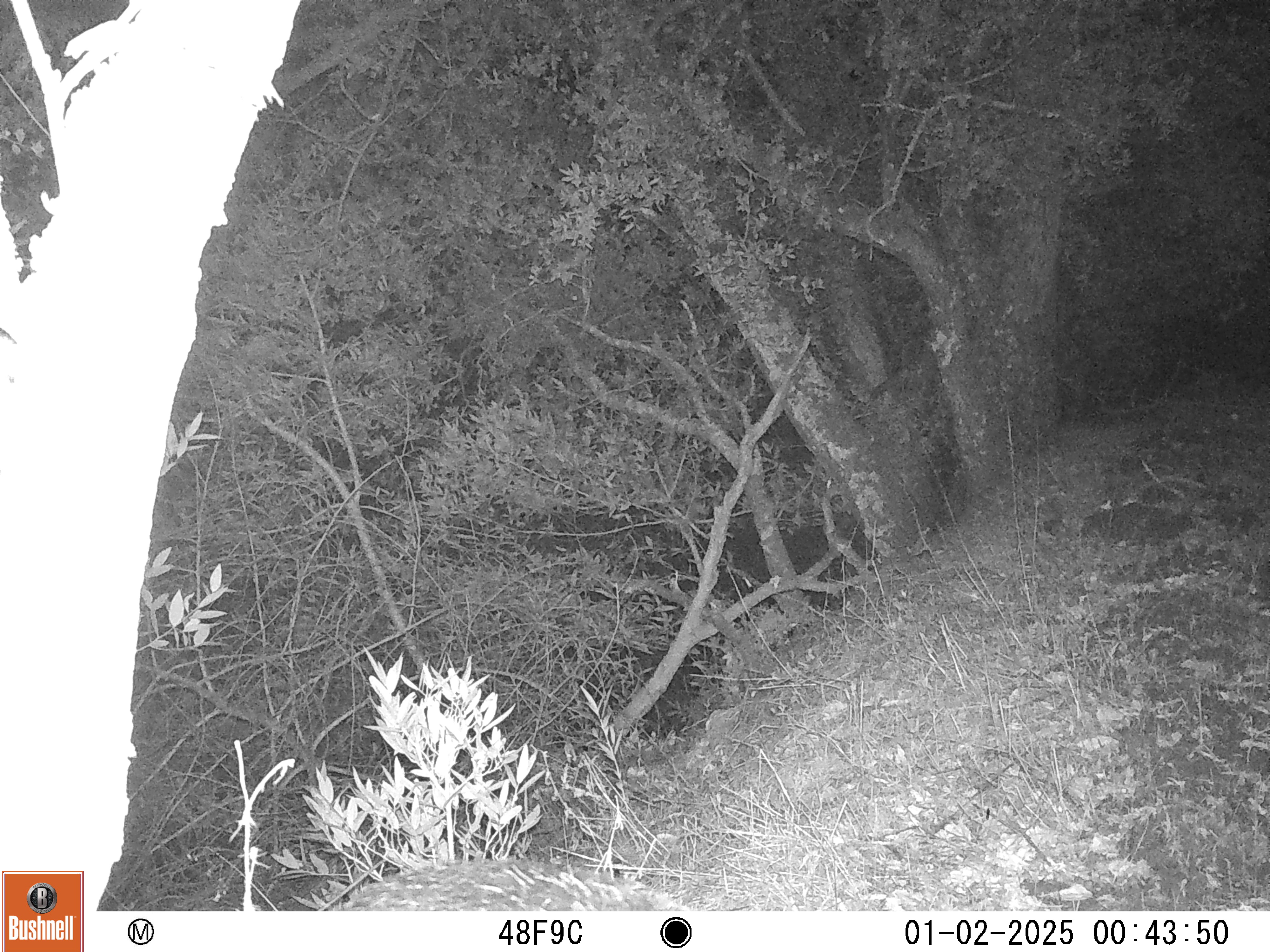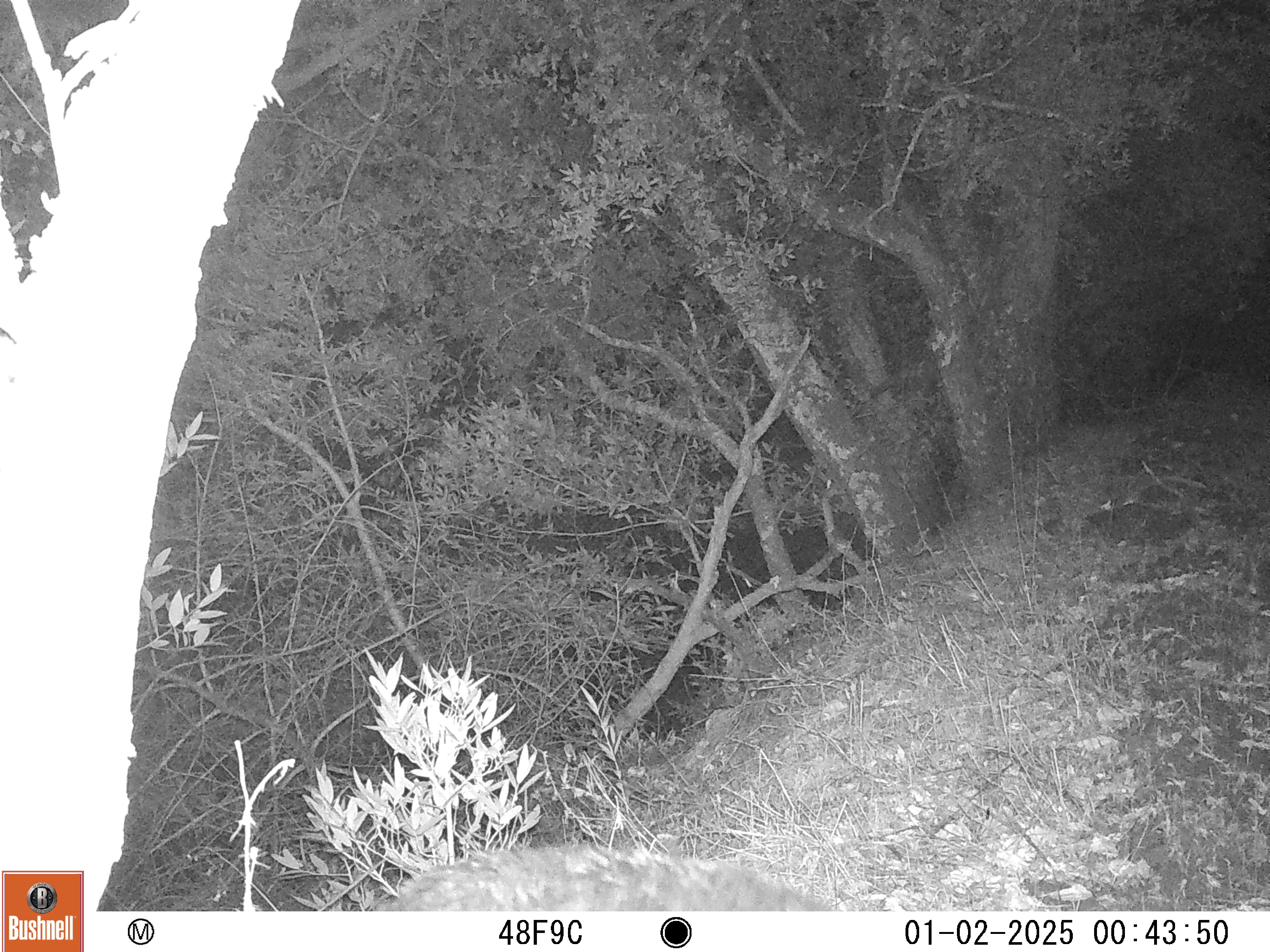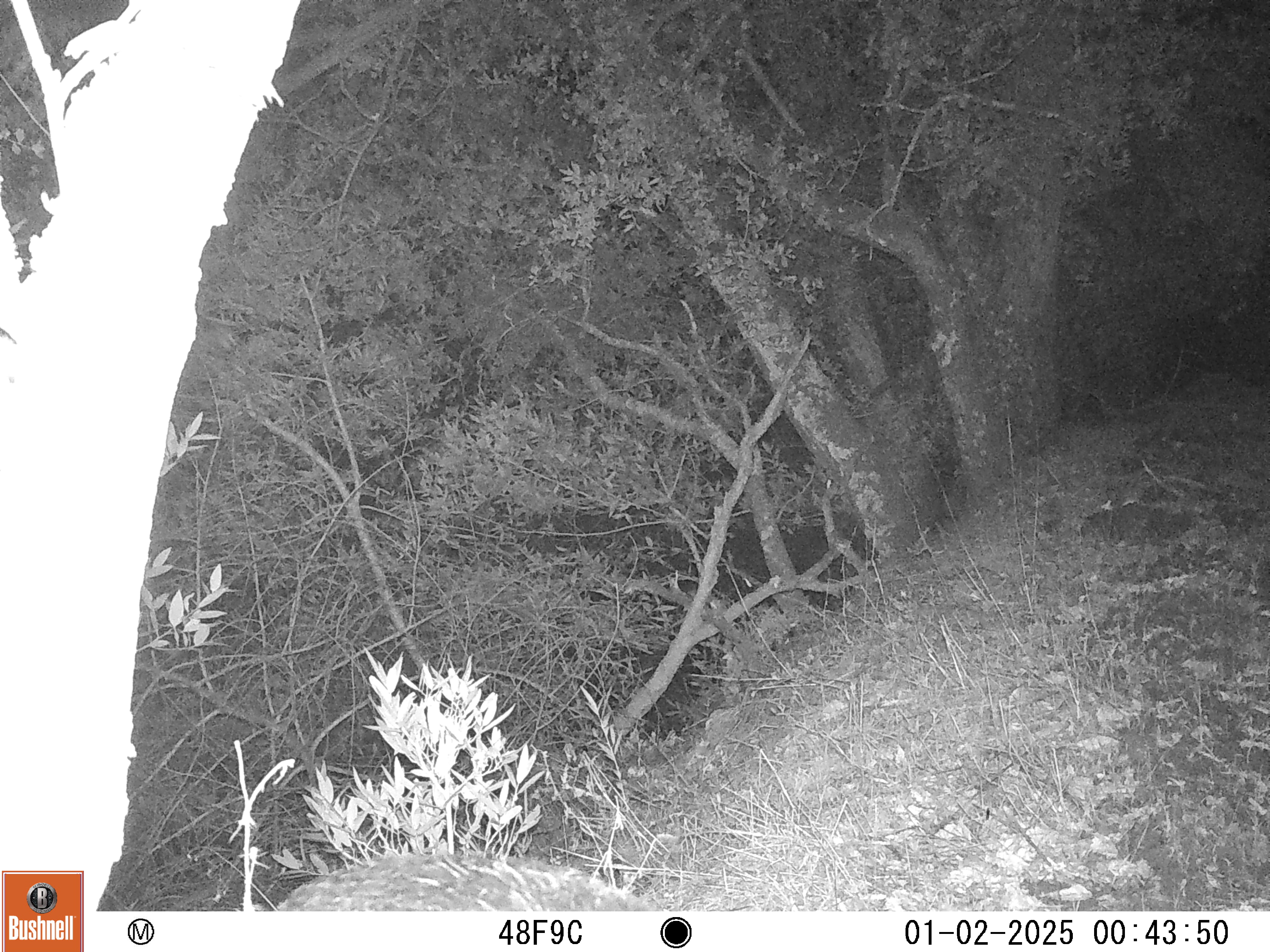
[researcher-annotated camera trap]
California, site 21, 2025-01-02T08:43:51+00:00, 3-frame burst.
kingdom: Animalia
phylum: Chordata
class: Mammalia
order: Artiodactyla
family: Suidae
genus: Sus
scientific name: Sus scrofa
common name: wild boar